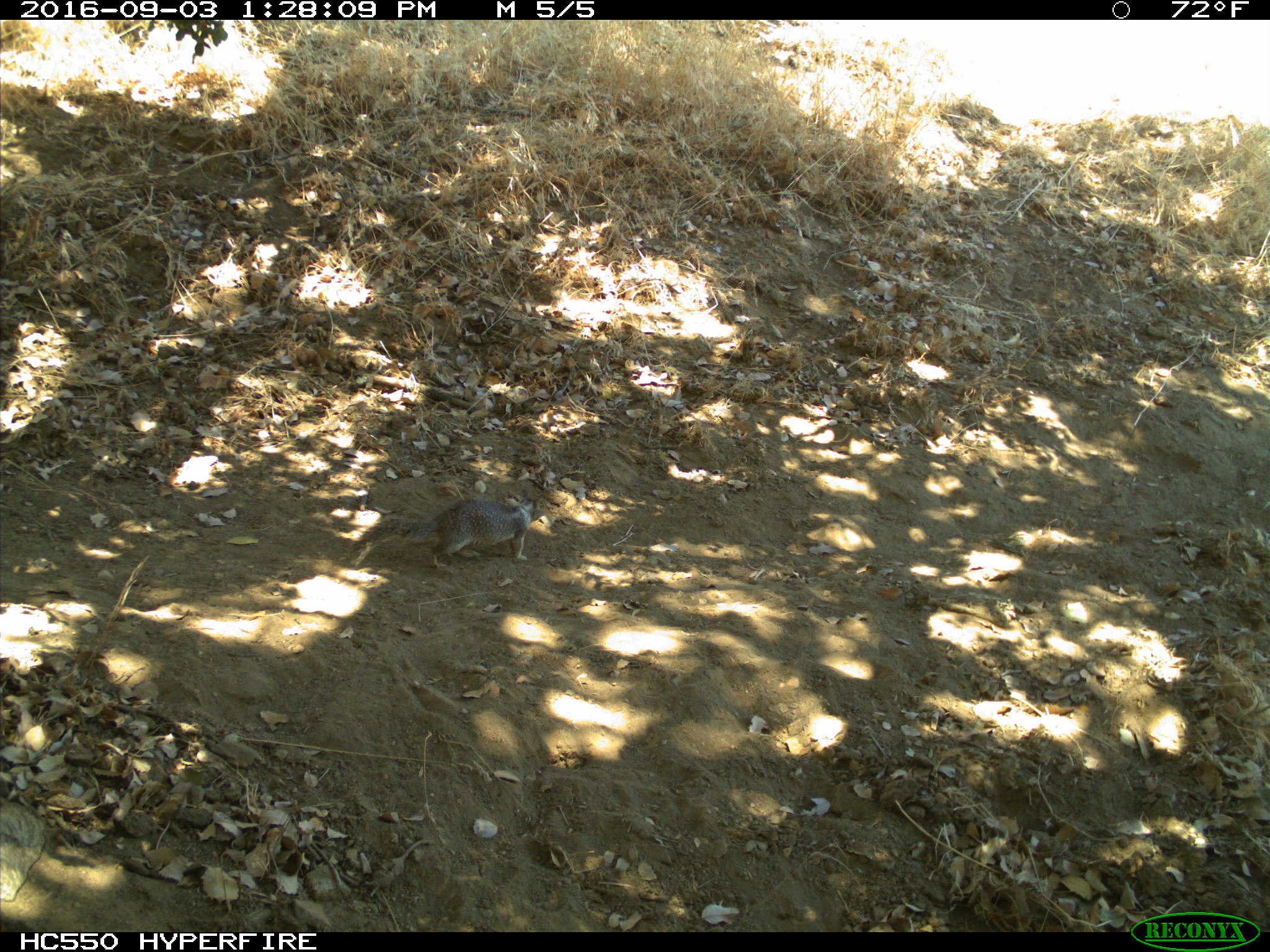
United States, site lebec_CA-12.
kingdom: Animalia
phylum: Chordata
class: Mammalia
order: Rodentia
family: Sciuridae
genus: Otospermophilus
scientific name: Otospermophilus beecheyi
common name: california ground squirrel